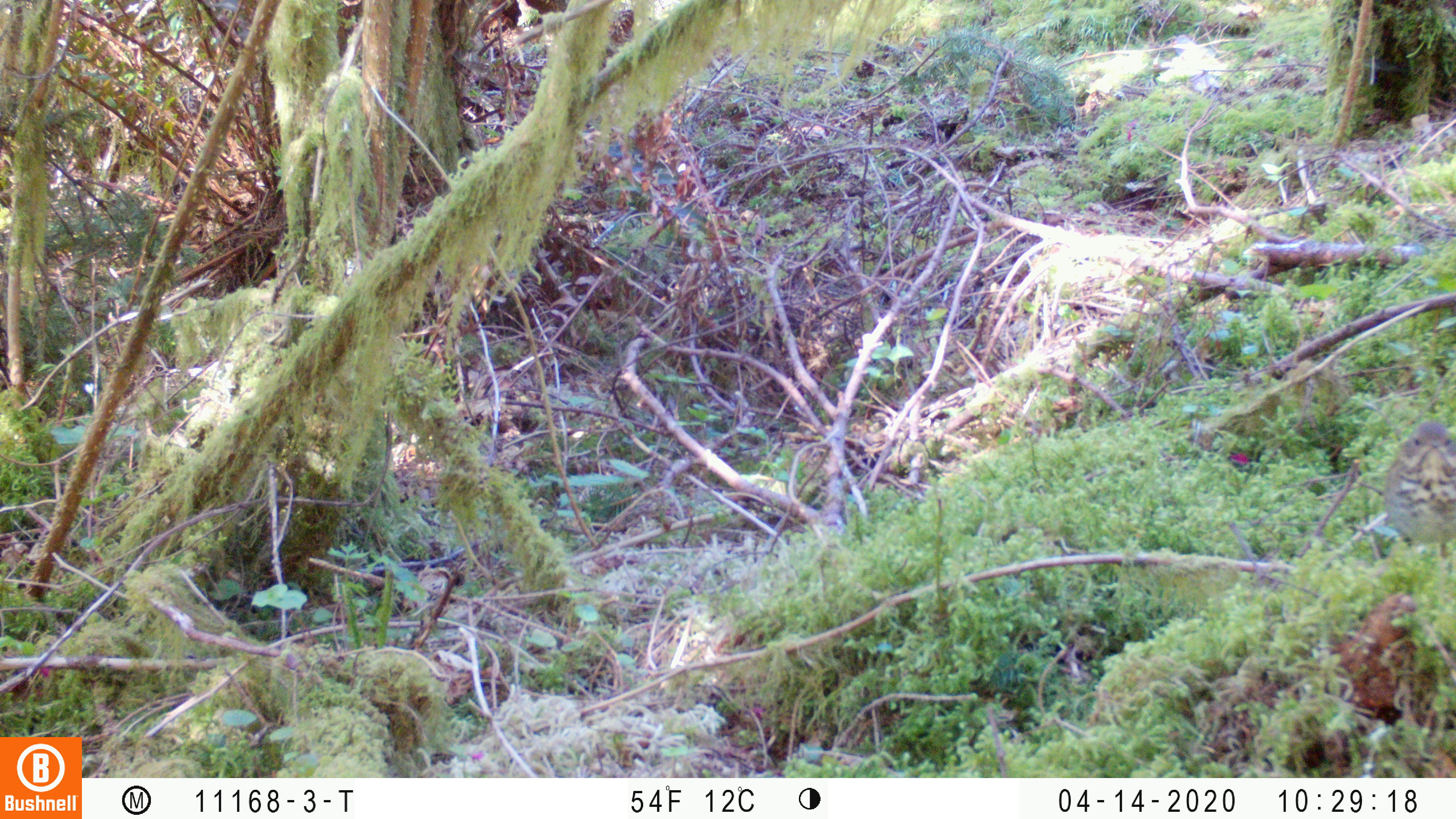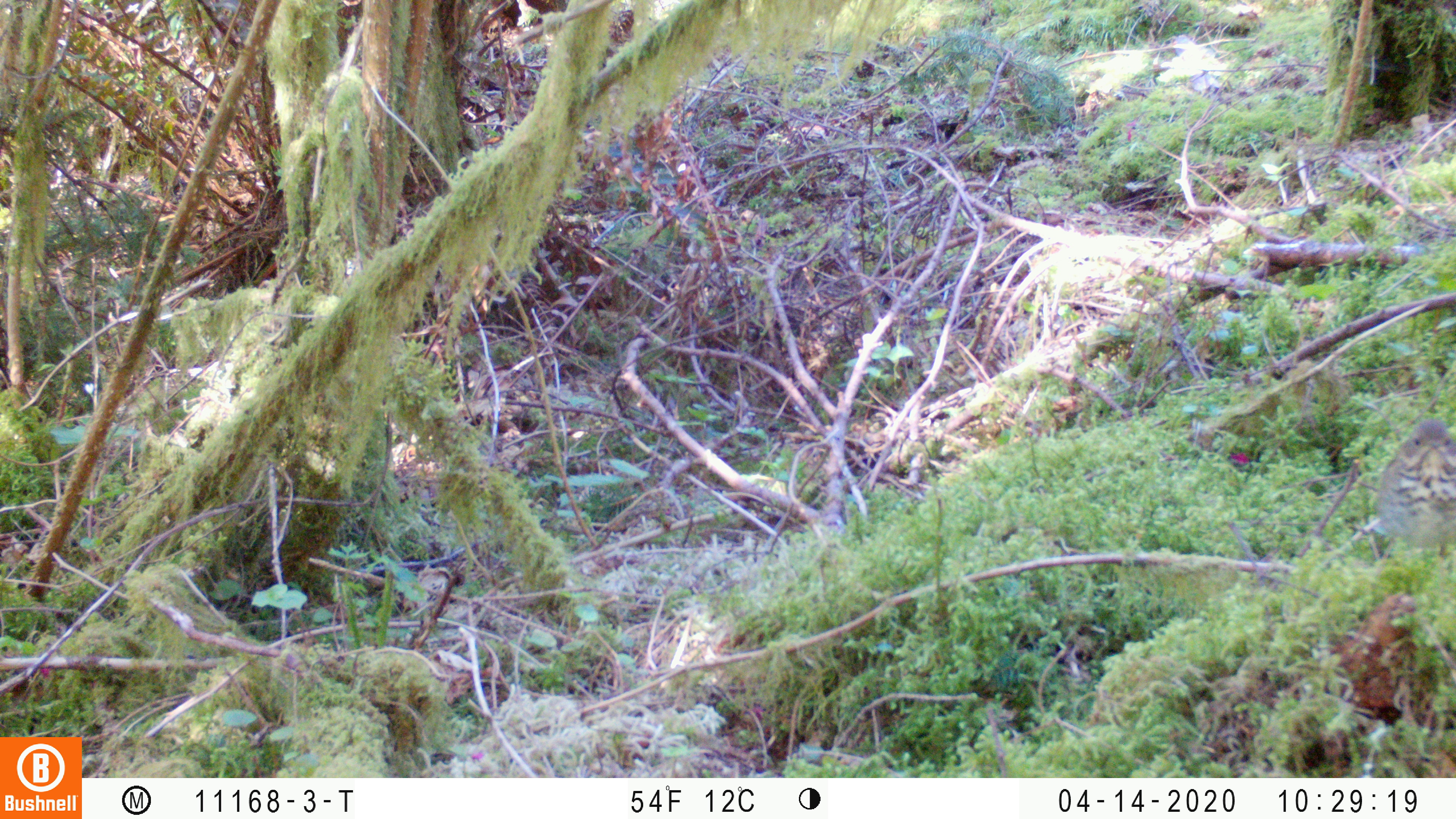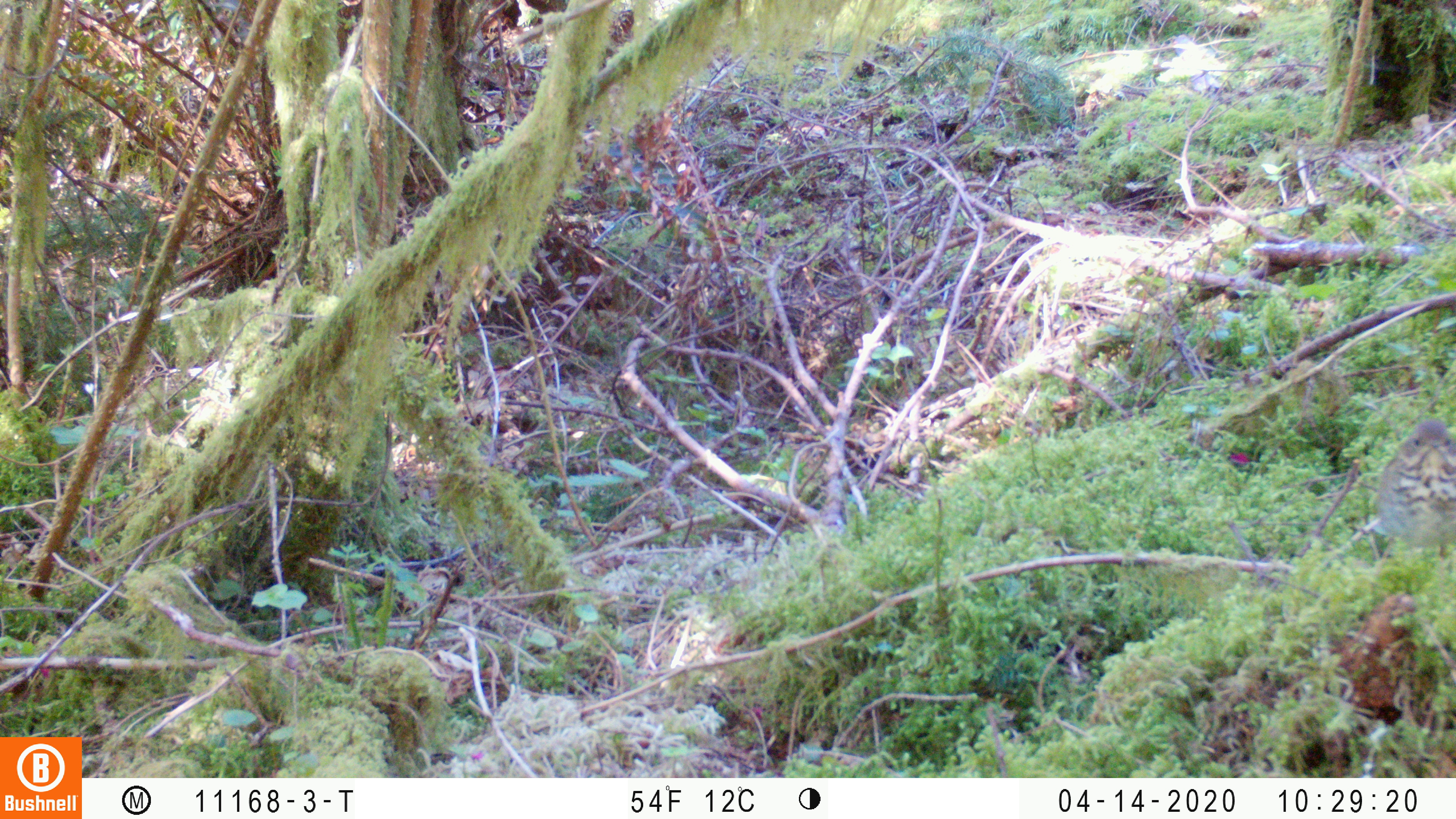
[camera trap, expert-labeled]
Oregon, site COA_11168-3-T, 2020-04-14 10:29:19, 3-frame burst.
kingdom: Animalia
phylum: Chordata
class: Aves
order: Passeriformes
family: Turdidae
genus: Catharus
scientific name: Catharus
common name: brown thrushes and nightingale-thrushes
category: catharus species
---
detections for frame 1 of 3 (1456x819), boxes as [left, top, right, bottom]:
catharus species: [1360, 408, 1453, 571]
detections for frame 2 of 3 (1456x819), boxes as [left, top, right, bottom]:
catharus species: [1365, 412, 1453, 565]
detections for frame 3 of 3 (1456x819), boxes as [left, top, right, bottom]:
catharus species: [1360, 412, 1453, 565]